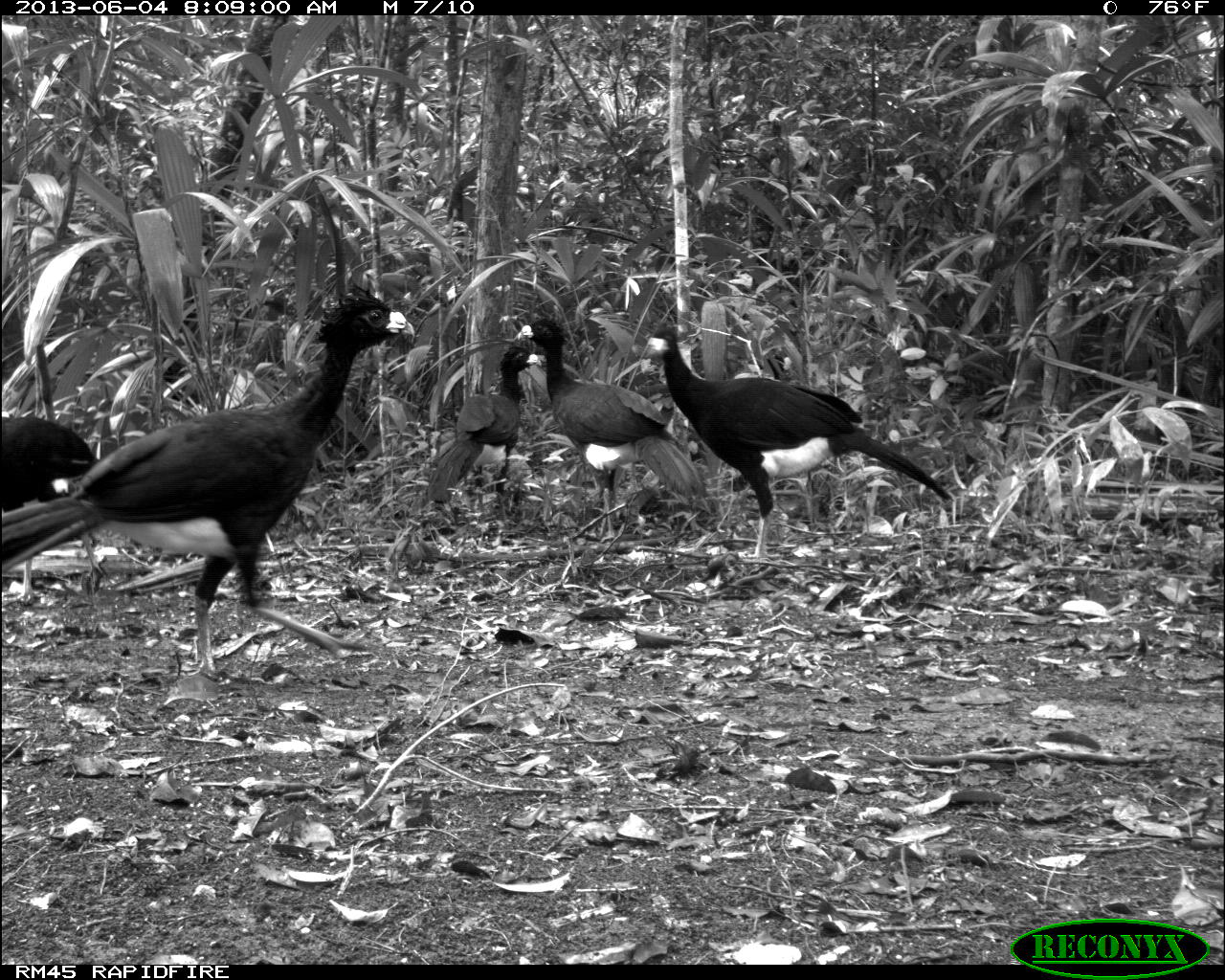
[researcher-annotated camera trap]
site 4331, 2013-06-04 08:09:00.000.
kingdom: Animalia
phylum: Chordata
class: Aves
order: Galliformes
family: Cracidae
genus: Crax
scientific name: Crax rubra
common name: great curassow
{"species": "Crax rubra (great curassow)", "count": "5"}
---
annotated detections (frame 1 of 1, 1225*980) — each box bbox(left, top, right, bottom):
crax rubra: bbox(0, 283, 413, 683); bbox(641, 321, 953, 562); bbox(515, 318, 704, 532); bbox(0, 414, 108, 606); bbox(424, 345, 540, 503)